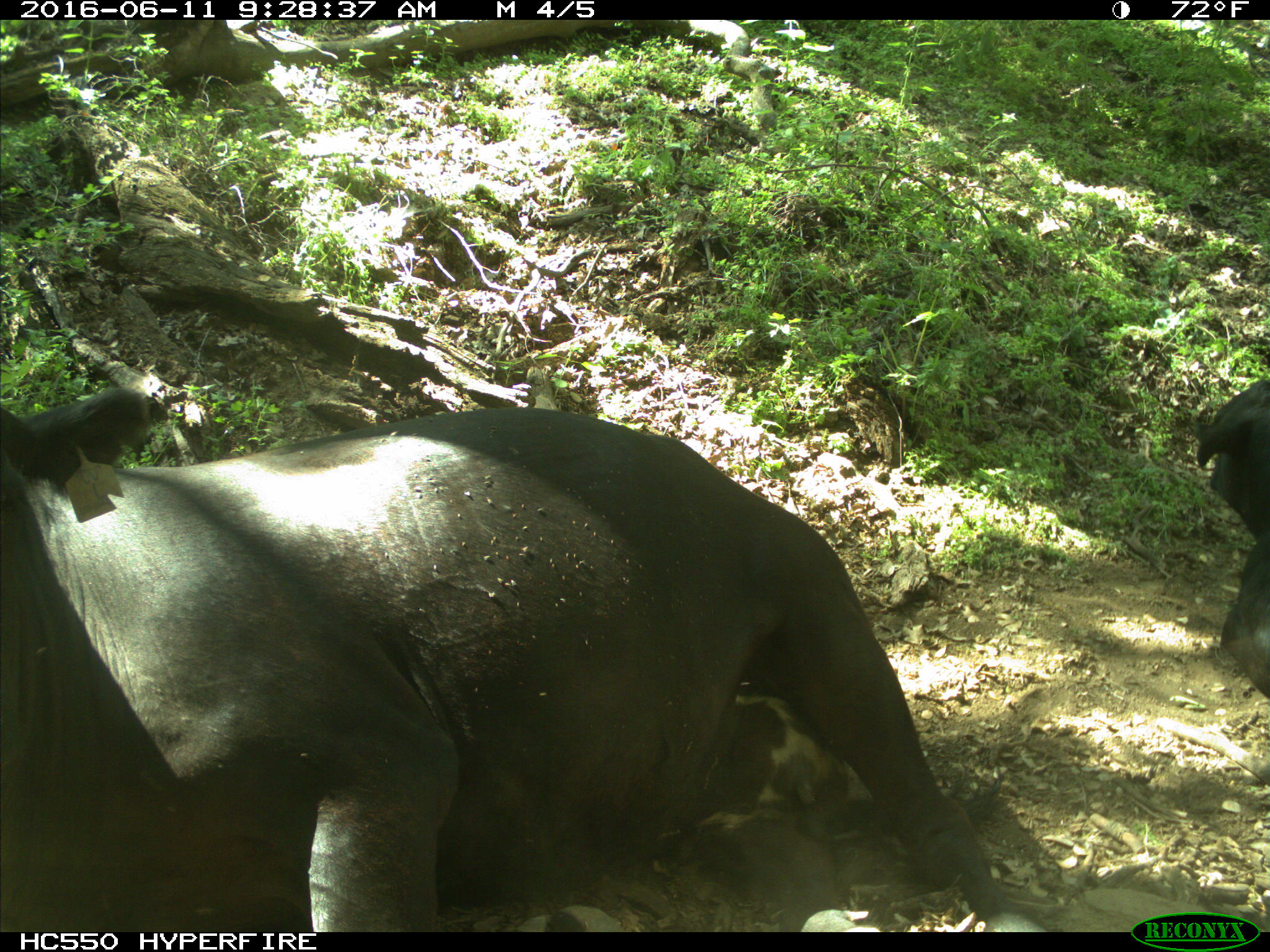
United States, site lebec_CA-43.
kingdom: Animalia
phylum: Chordata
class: Mammalia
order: Artiodactyla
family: Bovidae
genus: Bos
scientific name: Bos taurus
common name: domestic cow